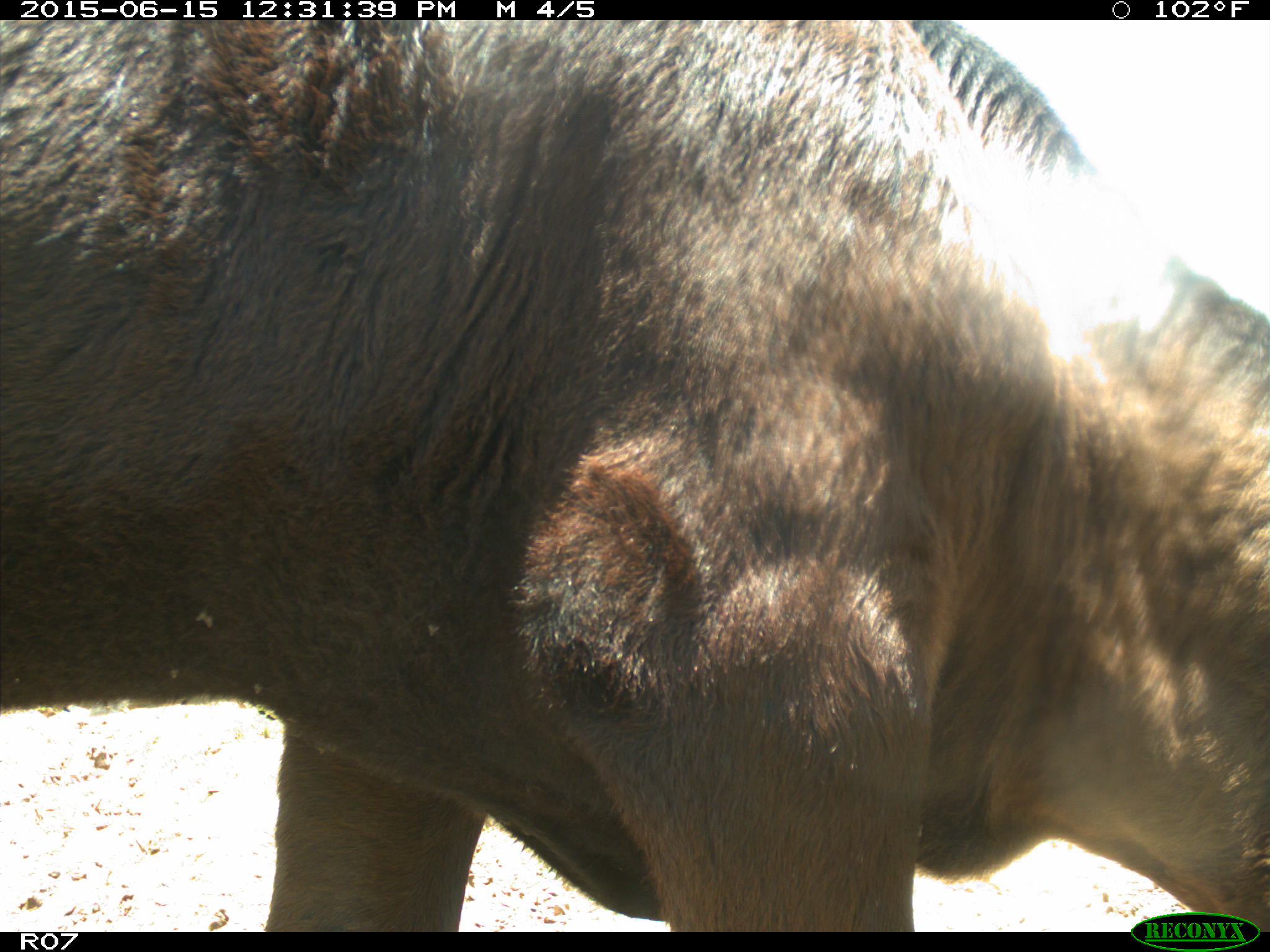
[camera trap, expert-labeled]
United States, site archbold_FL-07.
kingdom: Animalia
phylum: Chordata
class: Mammalia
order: Artiodactyla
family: Bovidae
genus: Bos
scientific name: Bos taurus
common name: domestic cow